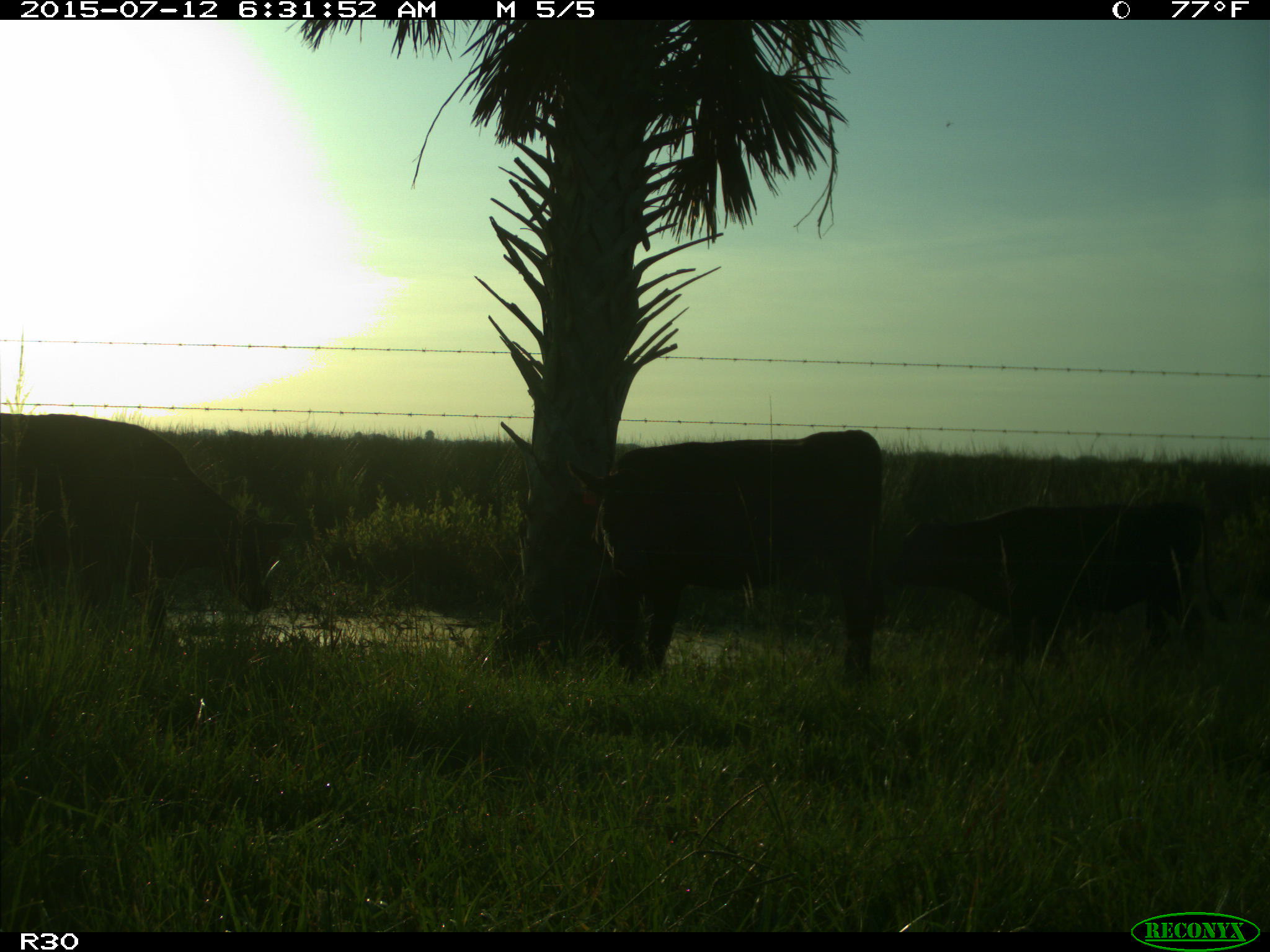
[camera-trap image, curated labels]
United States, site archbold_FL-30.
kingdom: Animalia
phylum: Chordata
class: Mammalia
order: Artiodactyla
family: Bovidae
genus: Bos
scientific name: Bos taurus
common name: domestic cow